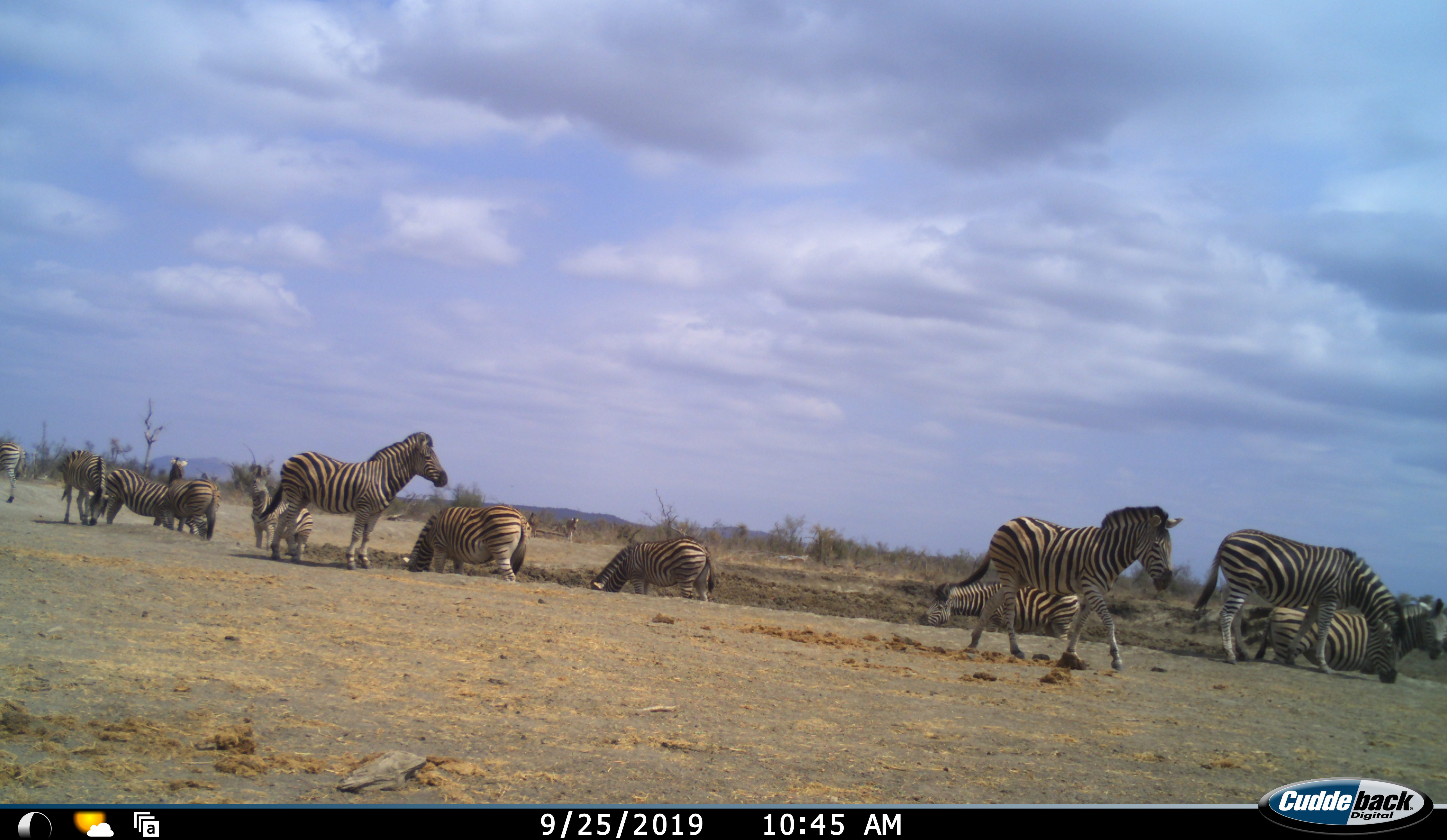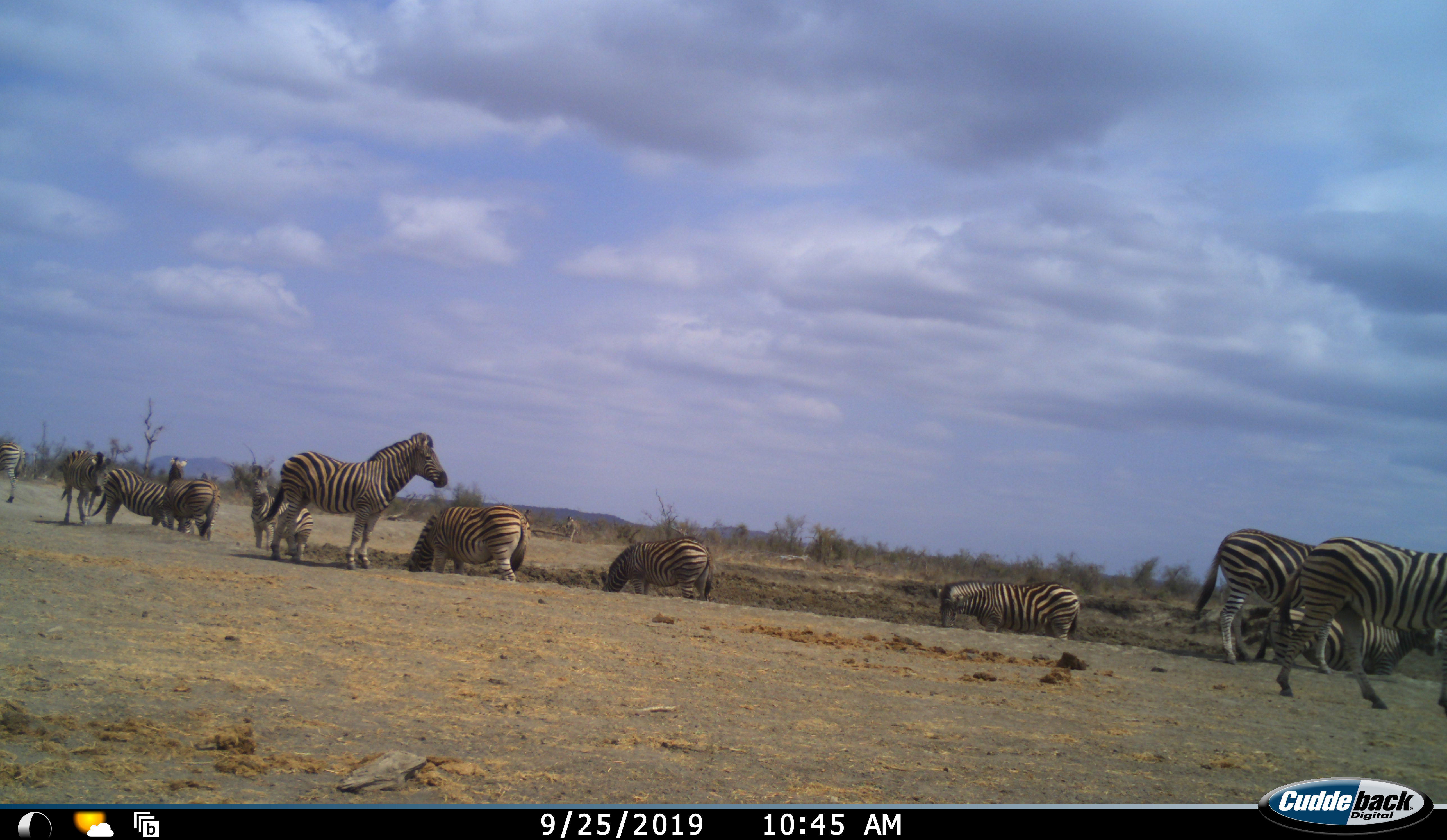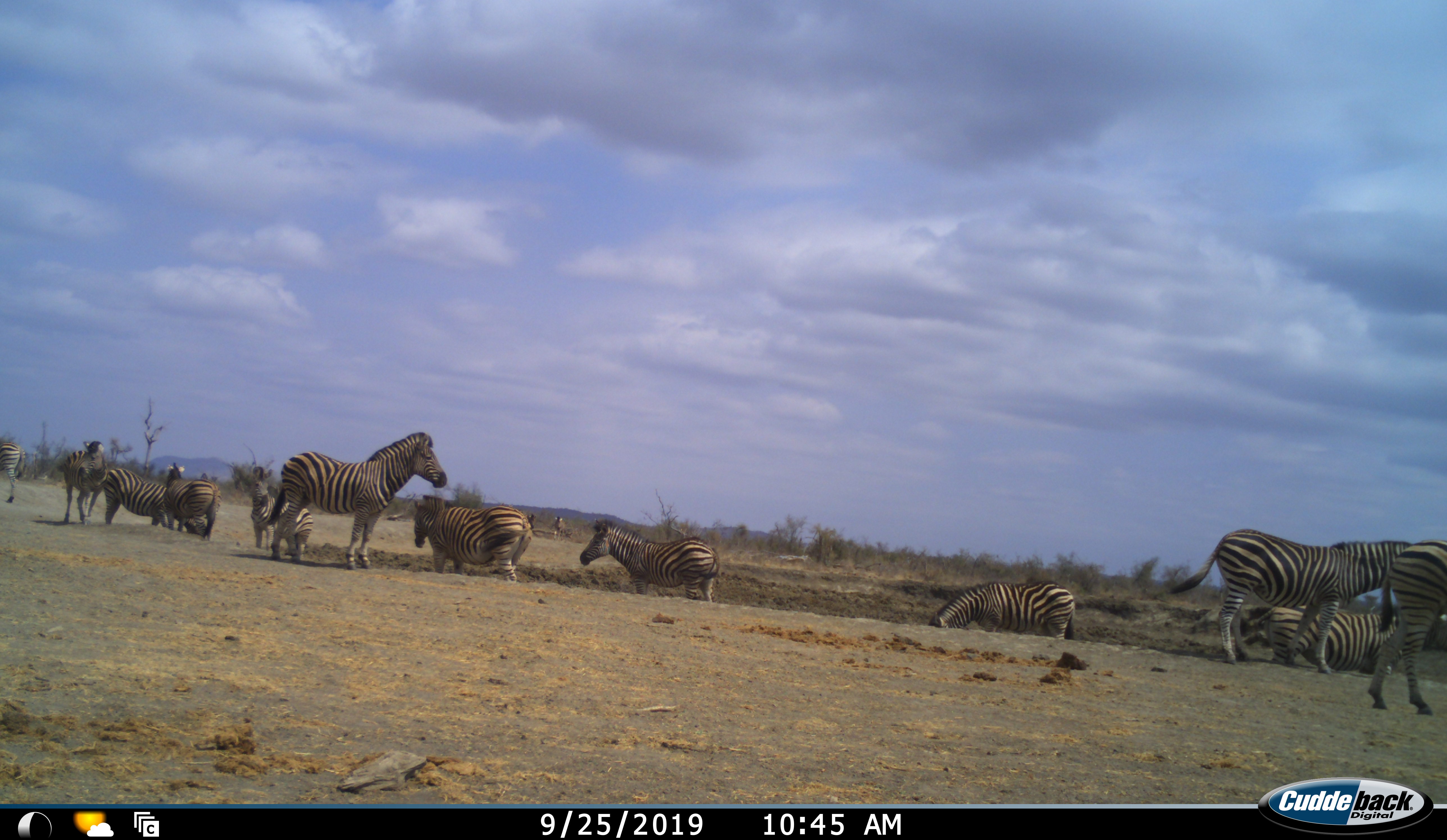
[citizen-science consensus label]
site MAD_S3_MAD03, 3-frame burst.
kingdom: Animalia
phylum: Chordata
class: Mammalia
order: Perissodactyla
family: Equidae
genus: Equus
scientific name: Equus quagga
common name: plains zebra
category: zebraplains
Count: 11-50.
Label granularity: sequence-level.